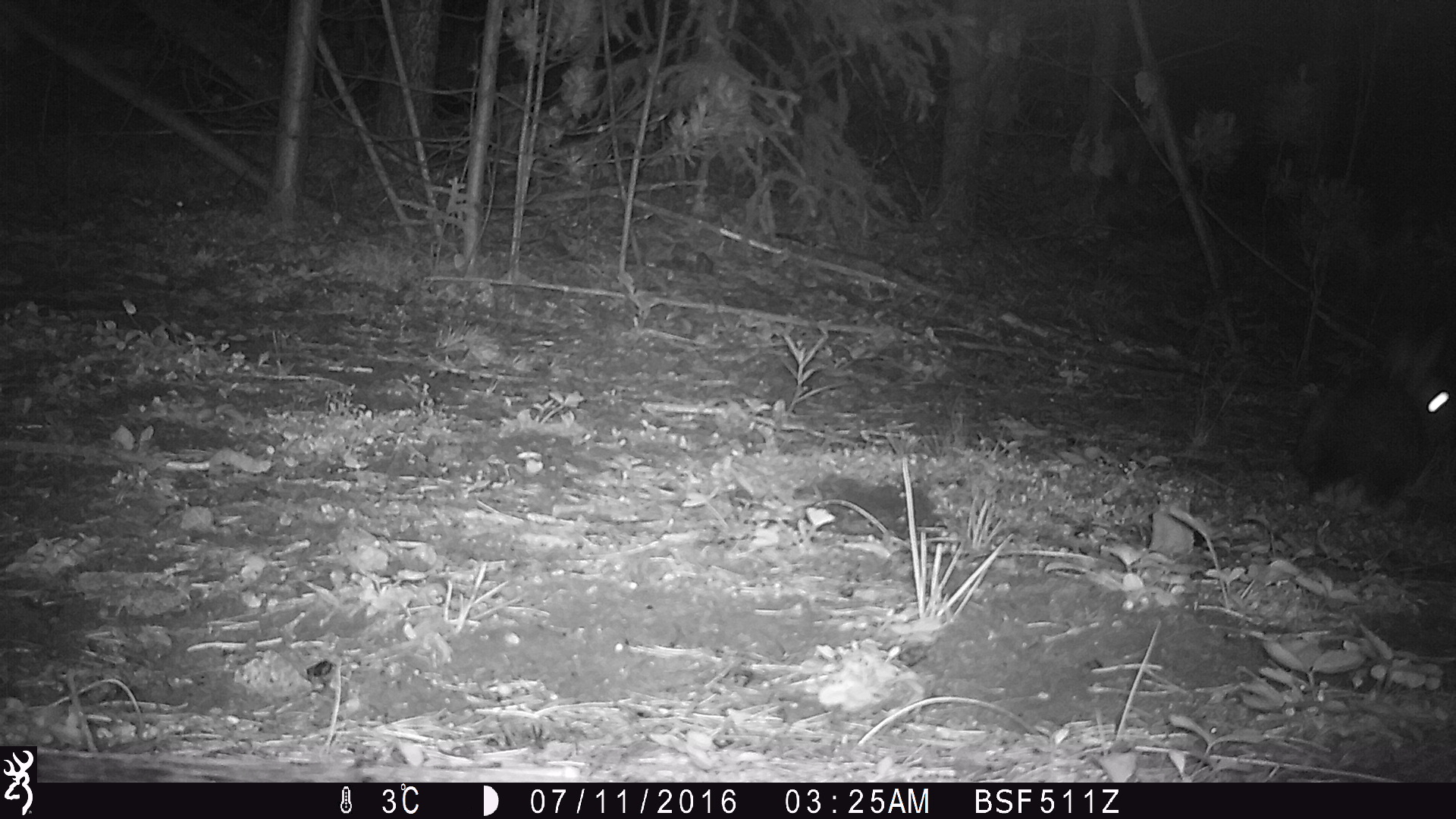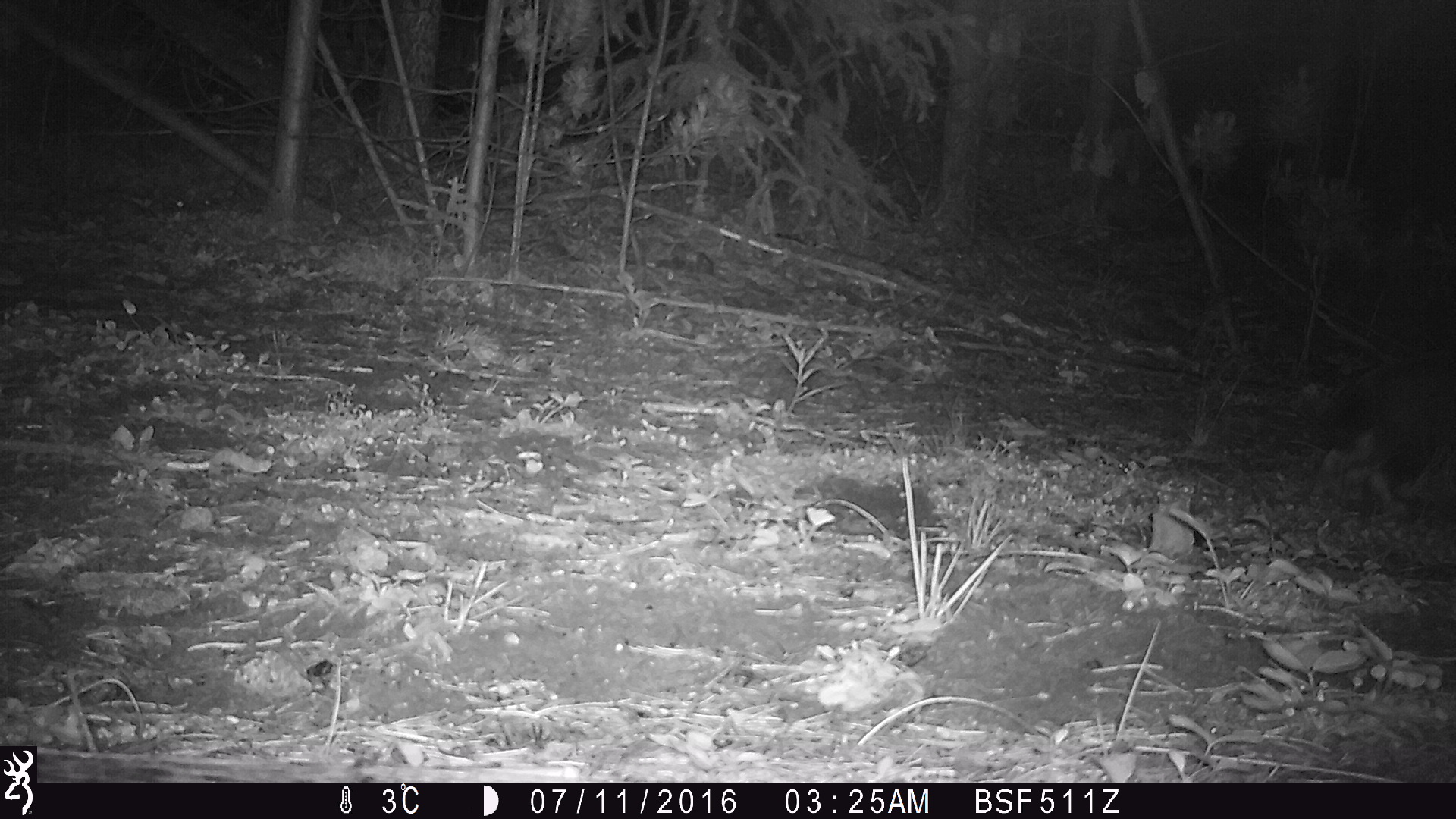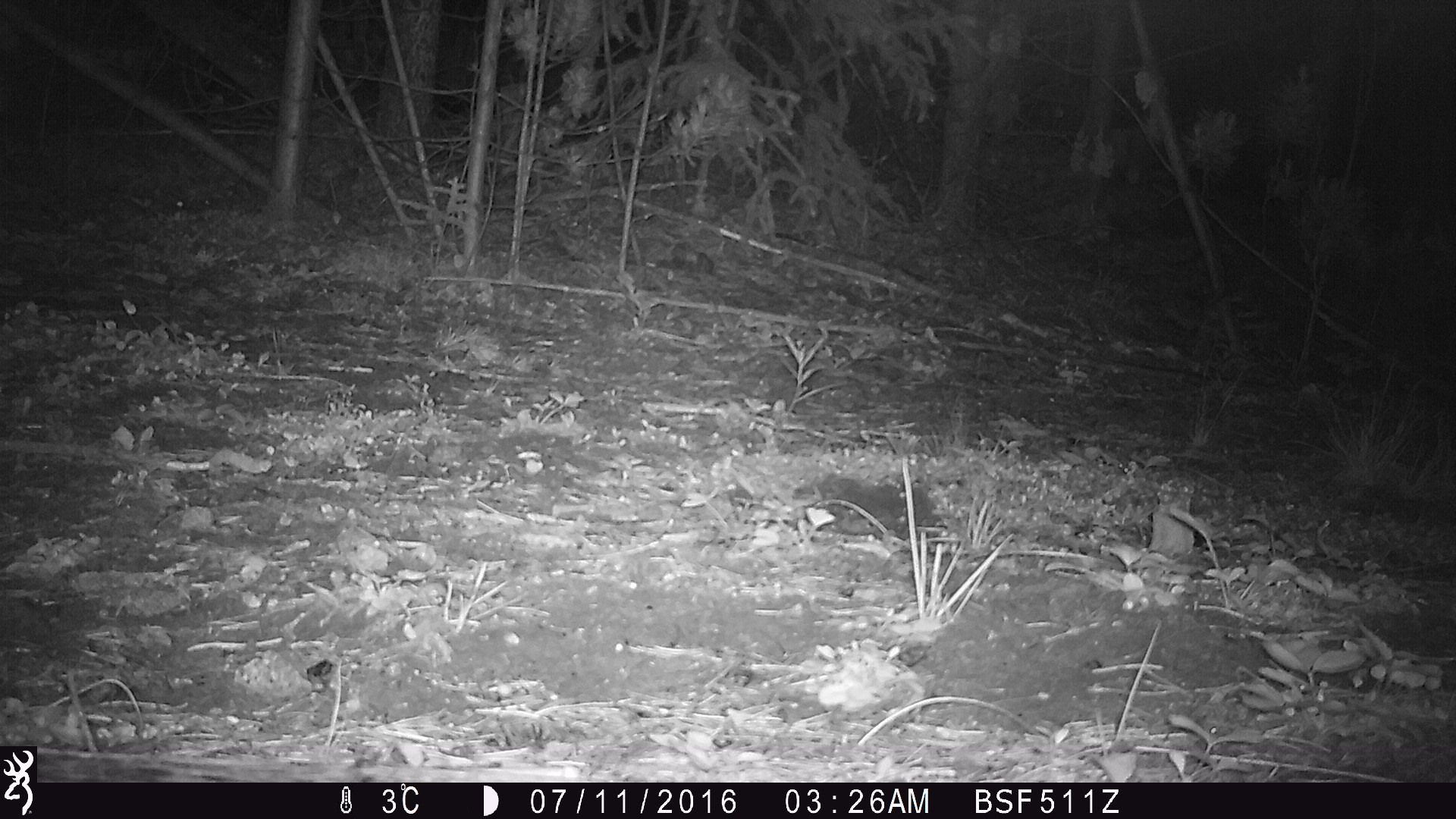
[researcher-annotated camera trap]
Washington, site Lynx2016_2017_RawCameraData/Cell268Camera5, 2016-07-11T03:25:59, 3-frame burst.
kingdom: Animalia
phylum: Chordata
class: Mammalia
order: Lagomorpha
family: Leporidae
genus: Lepus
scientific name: Lepus americanus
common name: snowshoe hare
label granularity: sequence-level